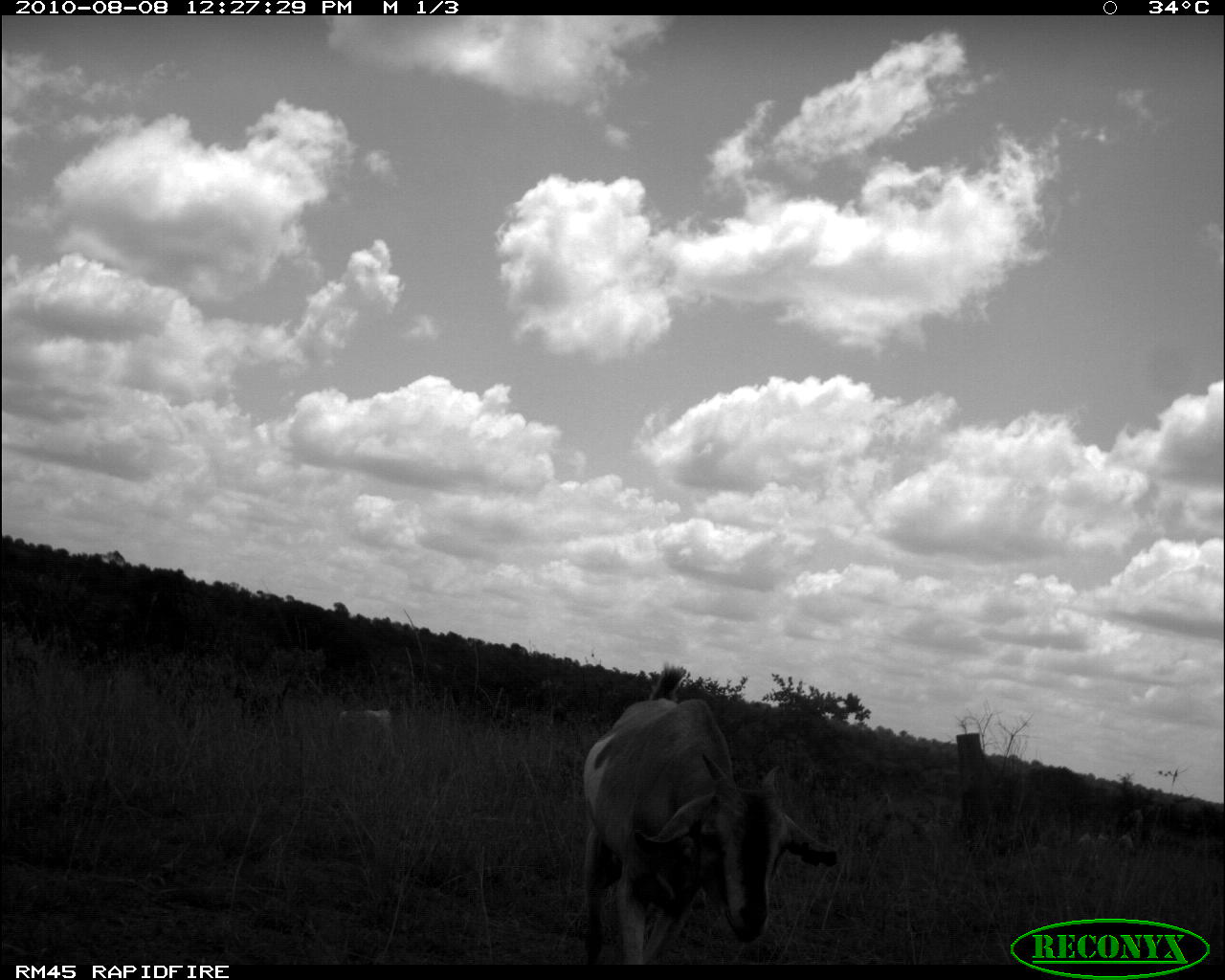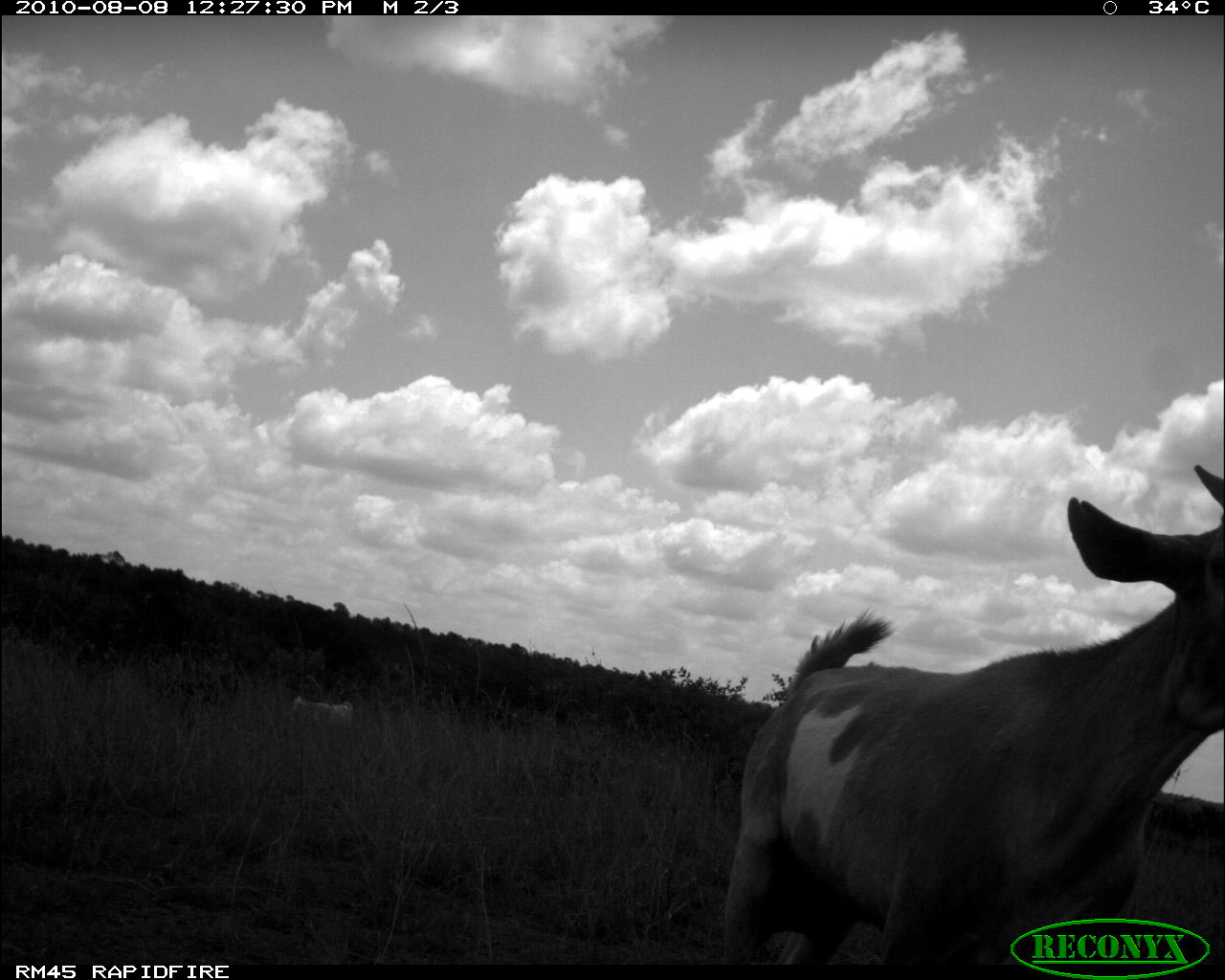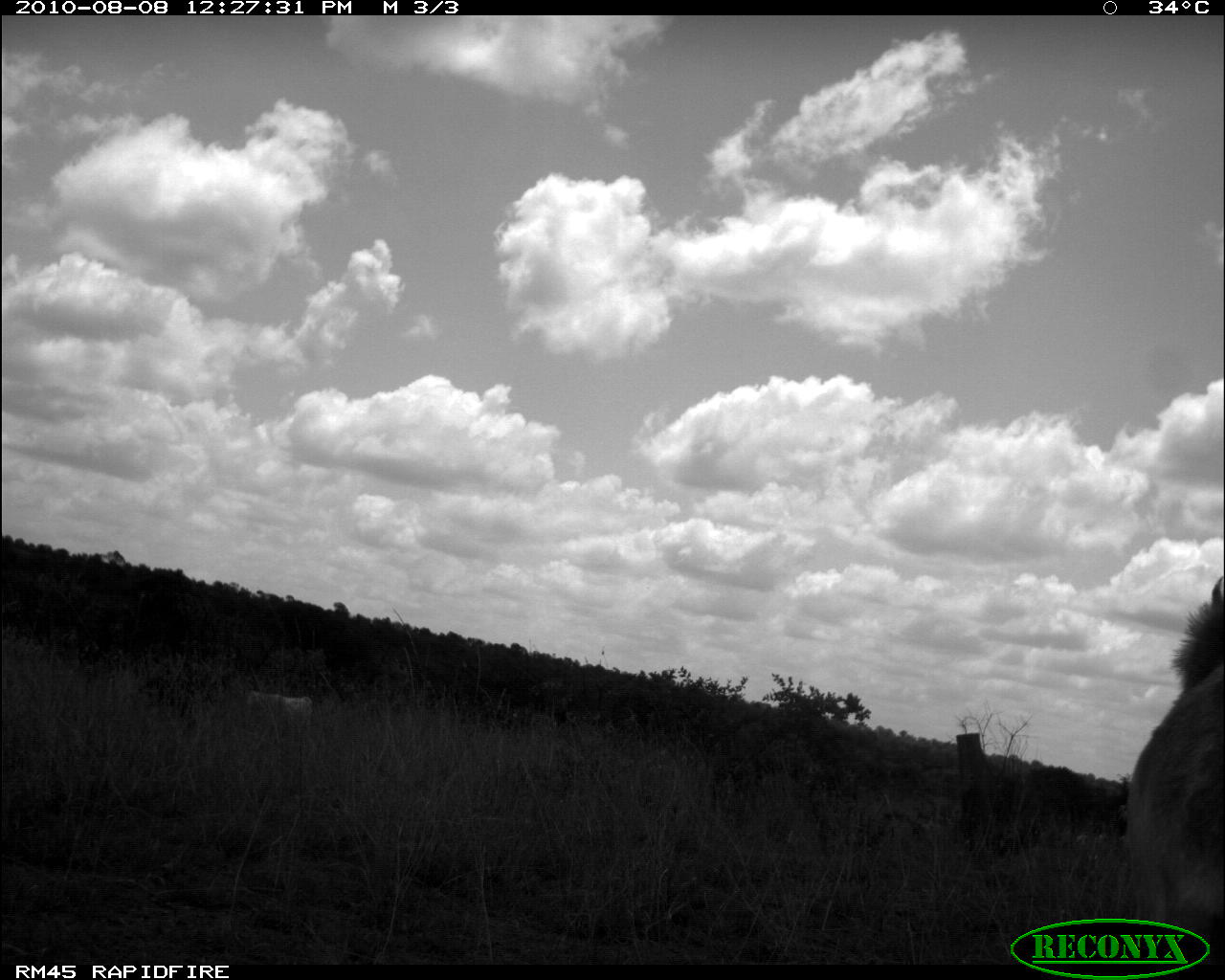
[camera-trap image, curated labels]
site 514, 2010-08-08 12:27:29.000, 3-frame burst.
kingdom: Animalia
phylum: Chordata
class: Mammalia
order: Artiodactyla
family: Bovidae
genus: Capra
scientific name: Capra aegagrus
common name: wild goat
Capra aegagrus (wild goat), count 2.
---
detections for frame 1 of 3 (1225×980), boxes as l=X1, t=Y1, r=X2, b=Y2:
capra aegagrus: l=582, t=661, r=838, b=963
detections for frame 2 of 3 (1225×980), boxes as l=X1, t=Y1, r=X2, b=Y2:
capra aegagrus: l=726, t=463, r=1225, b=964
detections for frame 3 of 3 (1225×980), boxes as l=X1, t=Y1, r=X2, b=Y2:
capra aegagrus: l=1128, t=575, r=1225, b=963